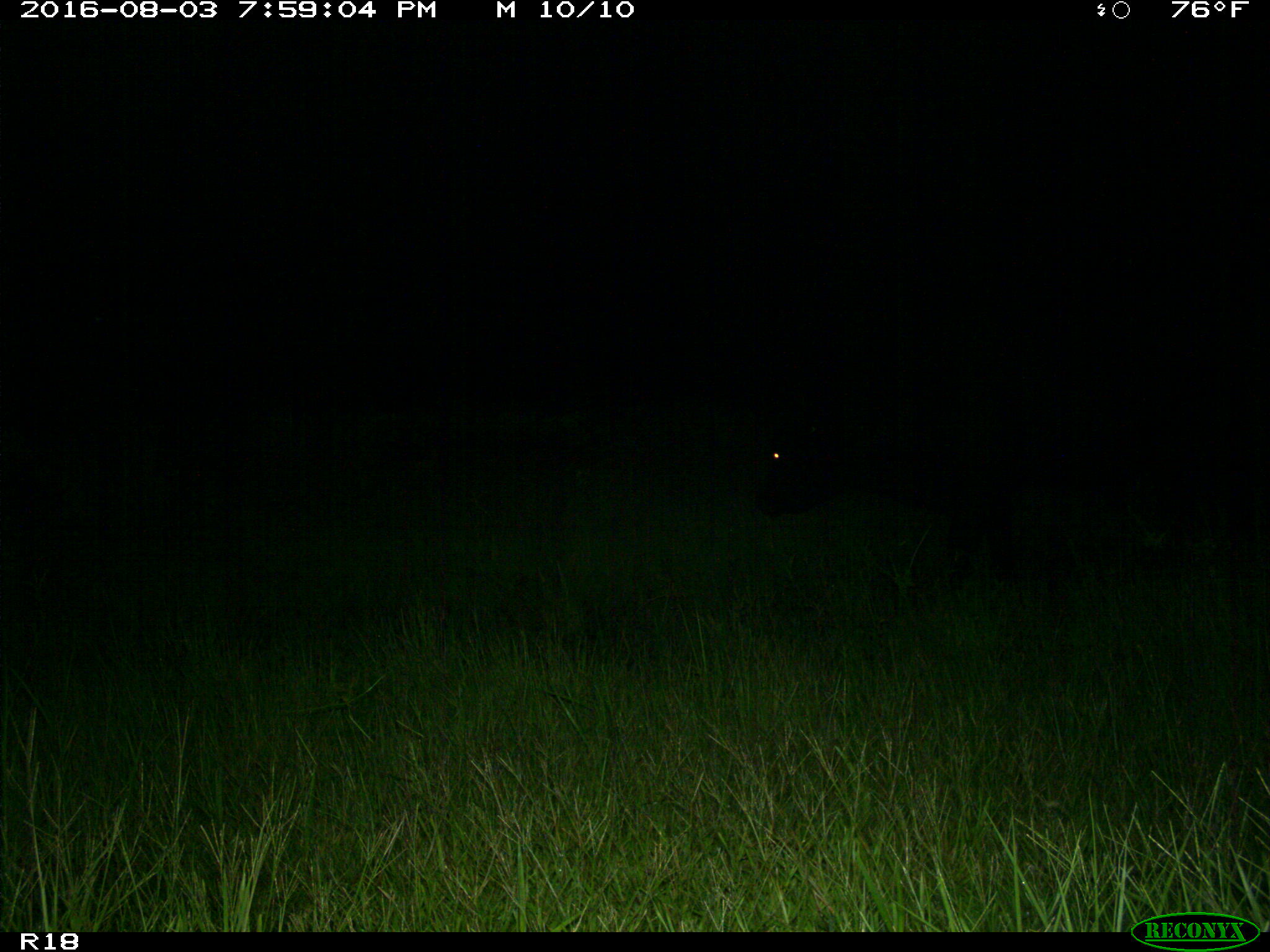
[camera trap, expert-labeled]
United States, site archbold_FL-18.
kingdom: Animalia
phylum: Chordata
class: Mammalia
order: Artiodactyla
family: Bovidae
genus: Bos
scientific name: Bos taurus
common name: domestic cow